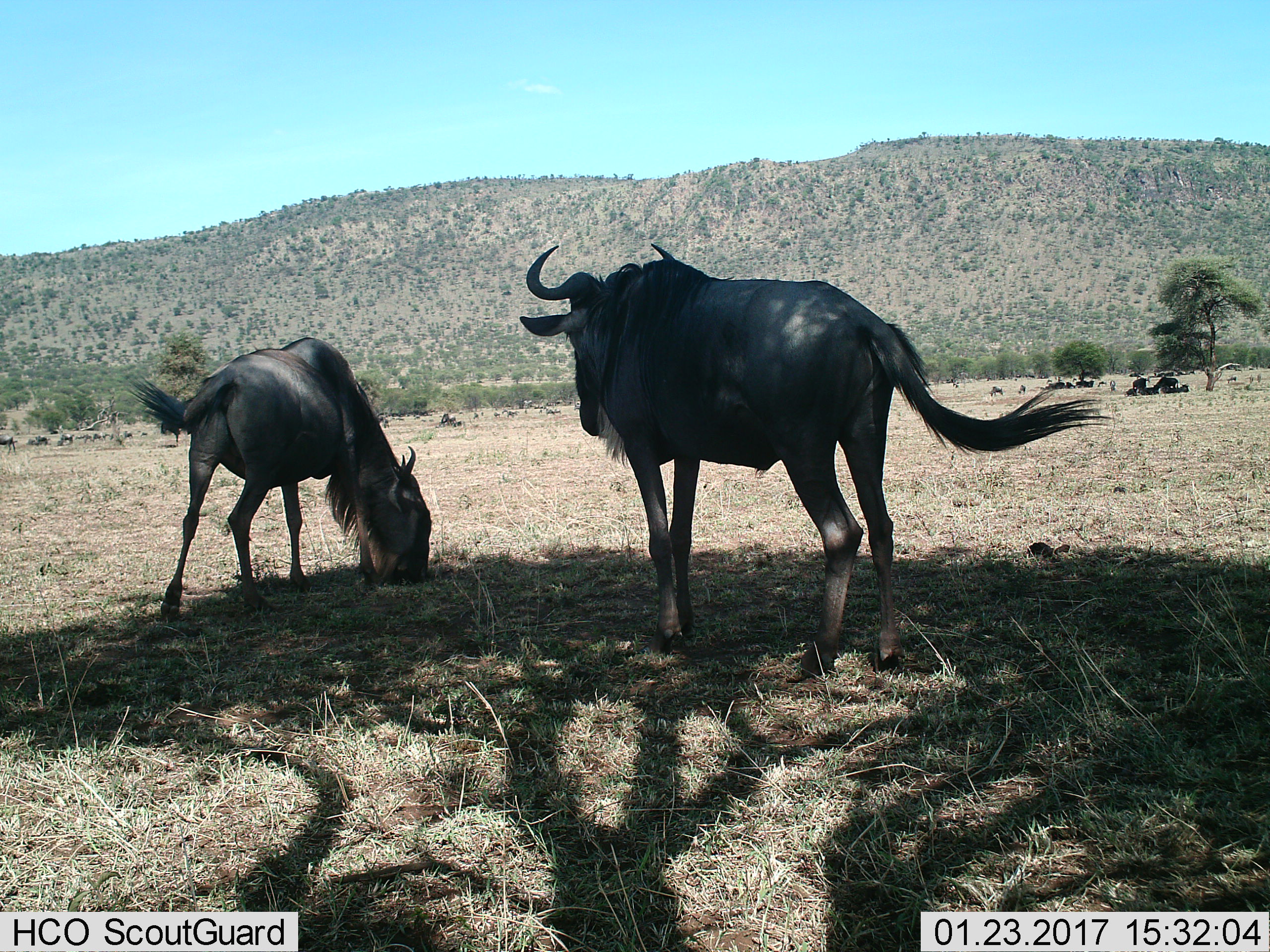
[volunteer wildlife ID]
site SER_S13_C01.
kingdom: Animalia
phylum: Chordata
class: Mammalia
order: Artiodactyla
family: Bovidae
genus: Connochaetes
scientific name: Connochaetes taurinus taurinus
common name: blue wildebeest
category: wildebeestblue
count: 11-50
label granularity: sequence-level